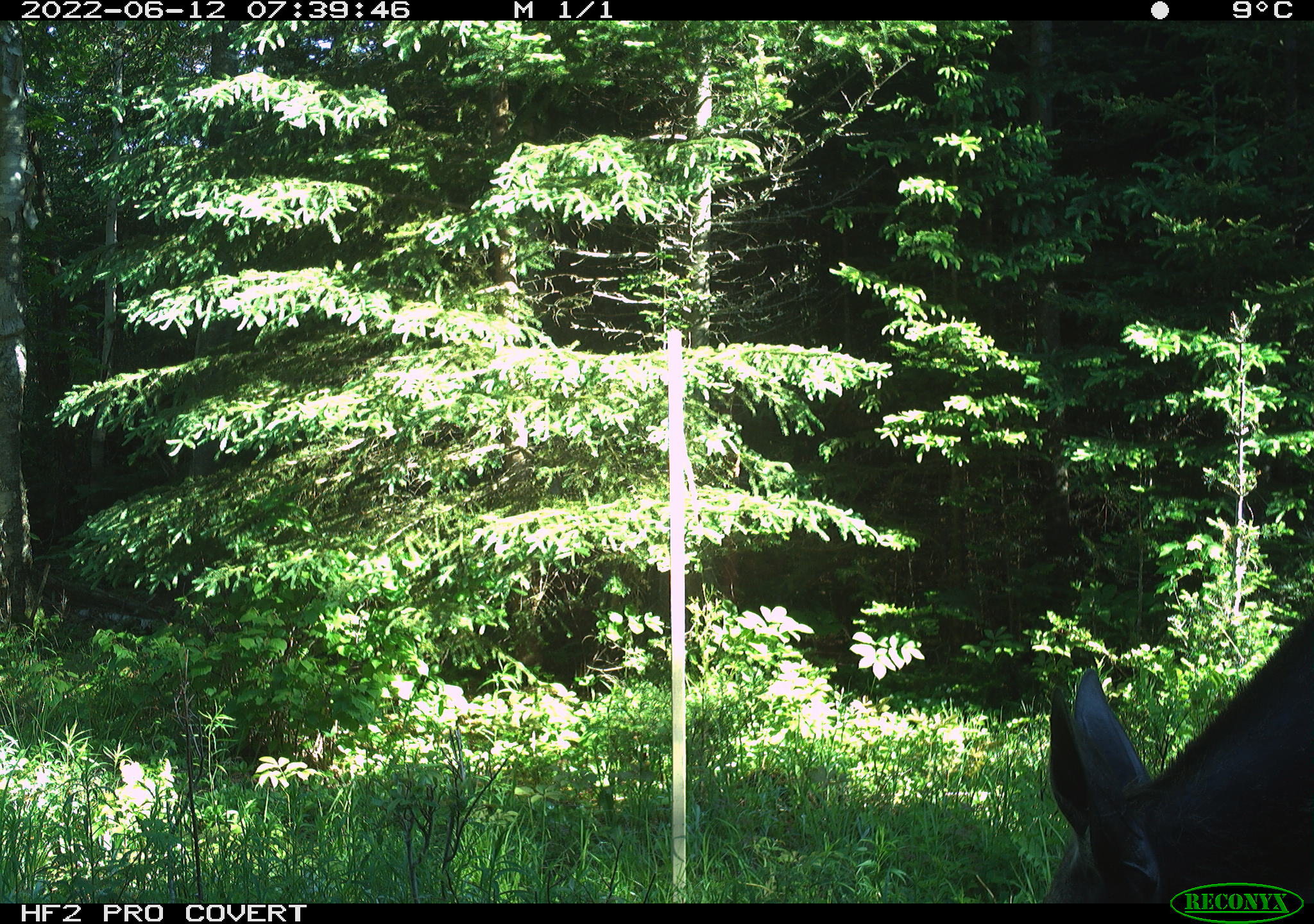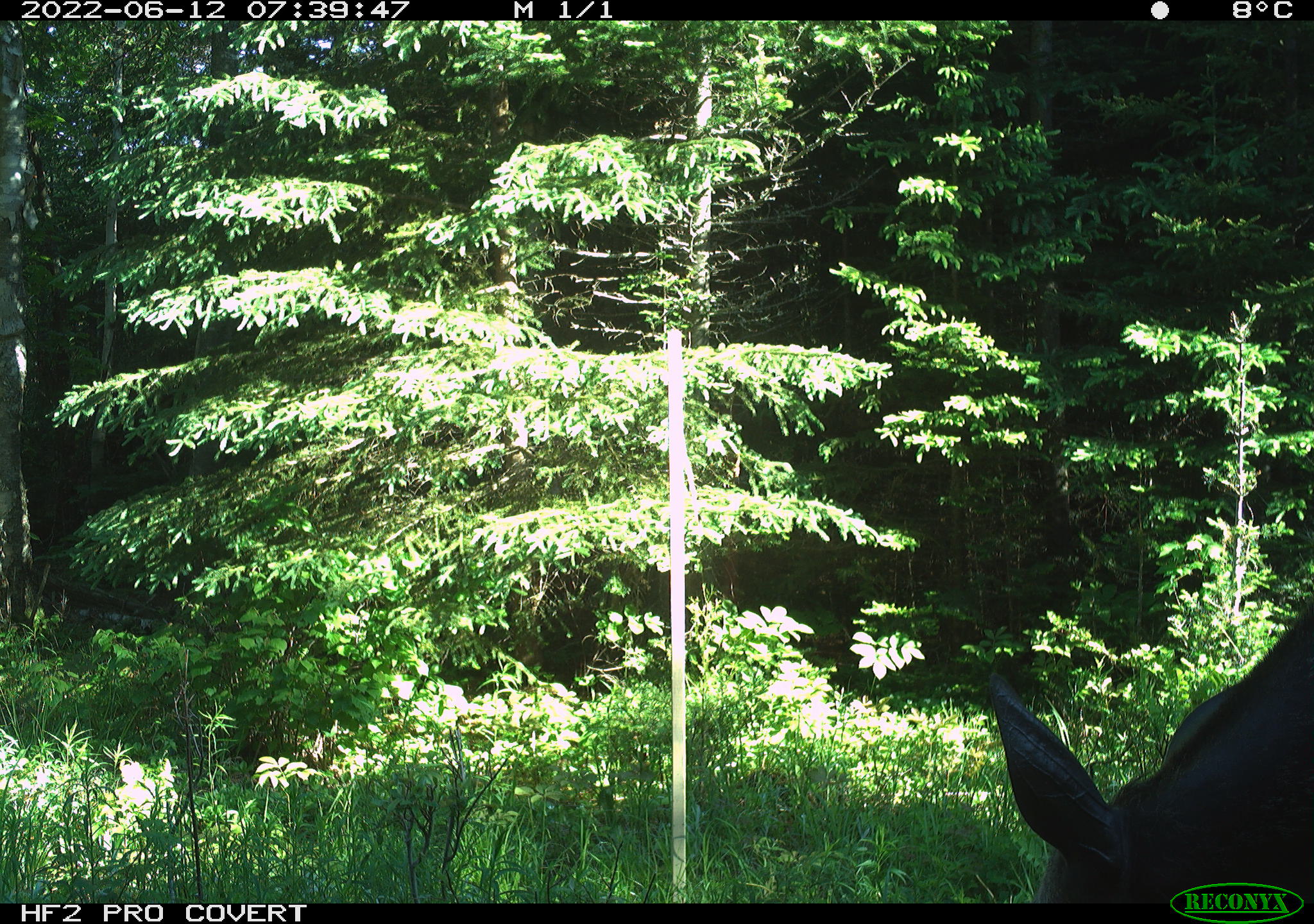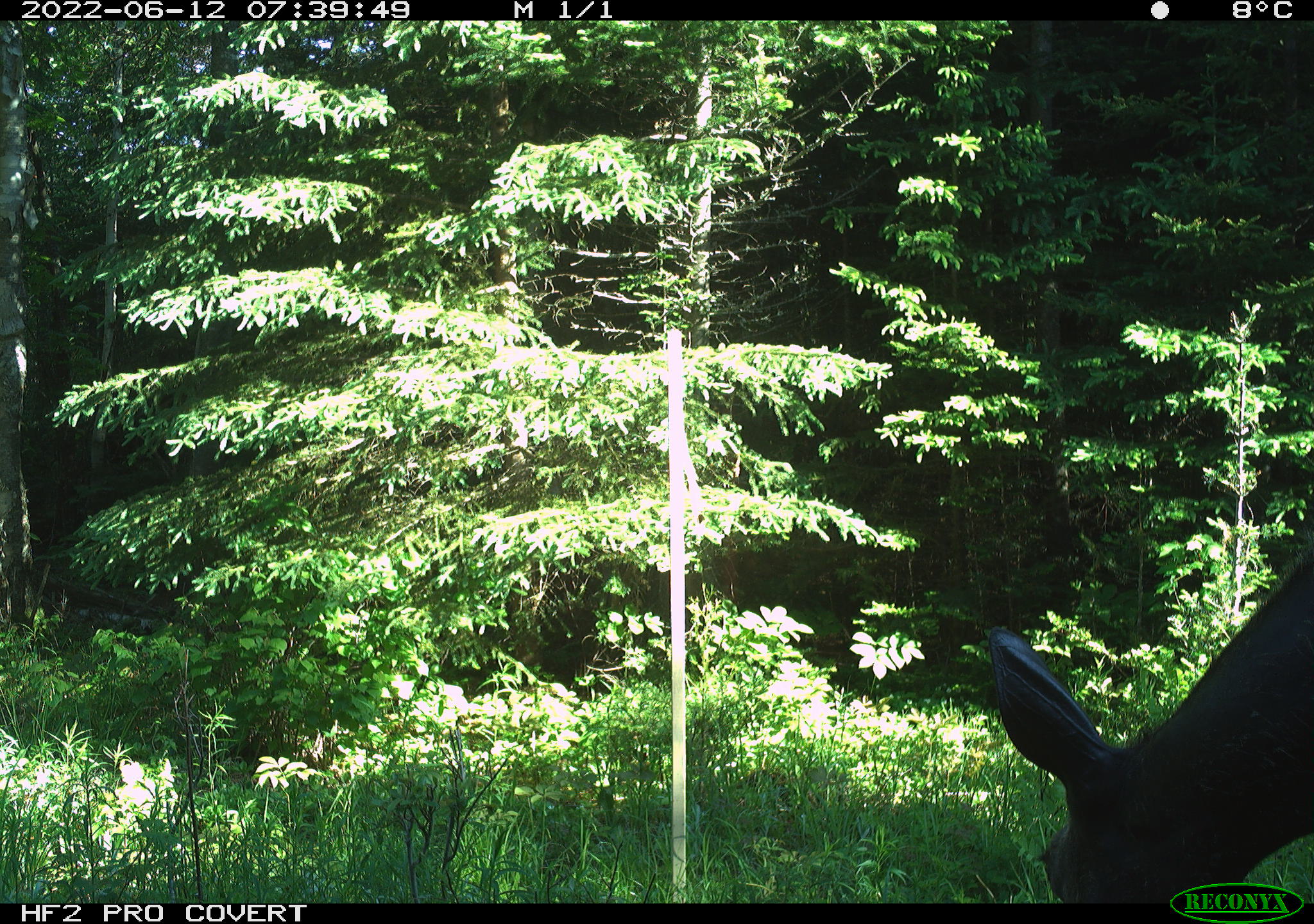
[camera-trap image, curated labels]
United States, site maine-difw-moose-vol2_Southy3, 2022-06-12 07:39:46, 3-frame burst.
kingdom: Animalia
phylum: Chordata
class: Mammalia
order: Artiodactyla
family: Cervidae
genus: Alces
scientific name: Alces alces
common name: moose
Moose (Alces alces).